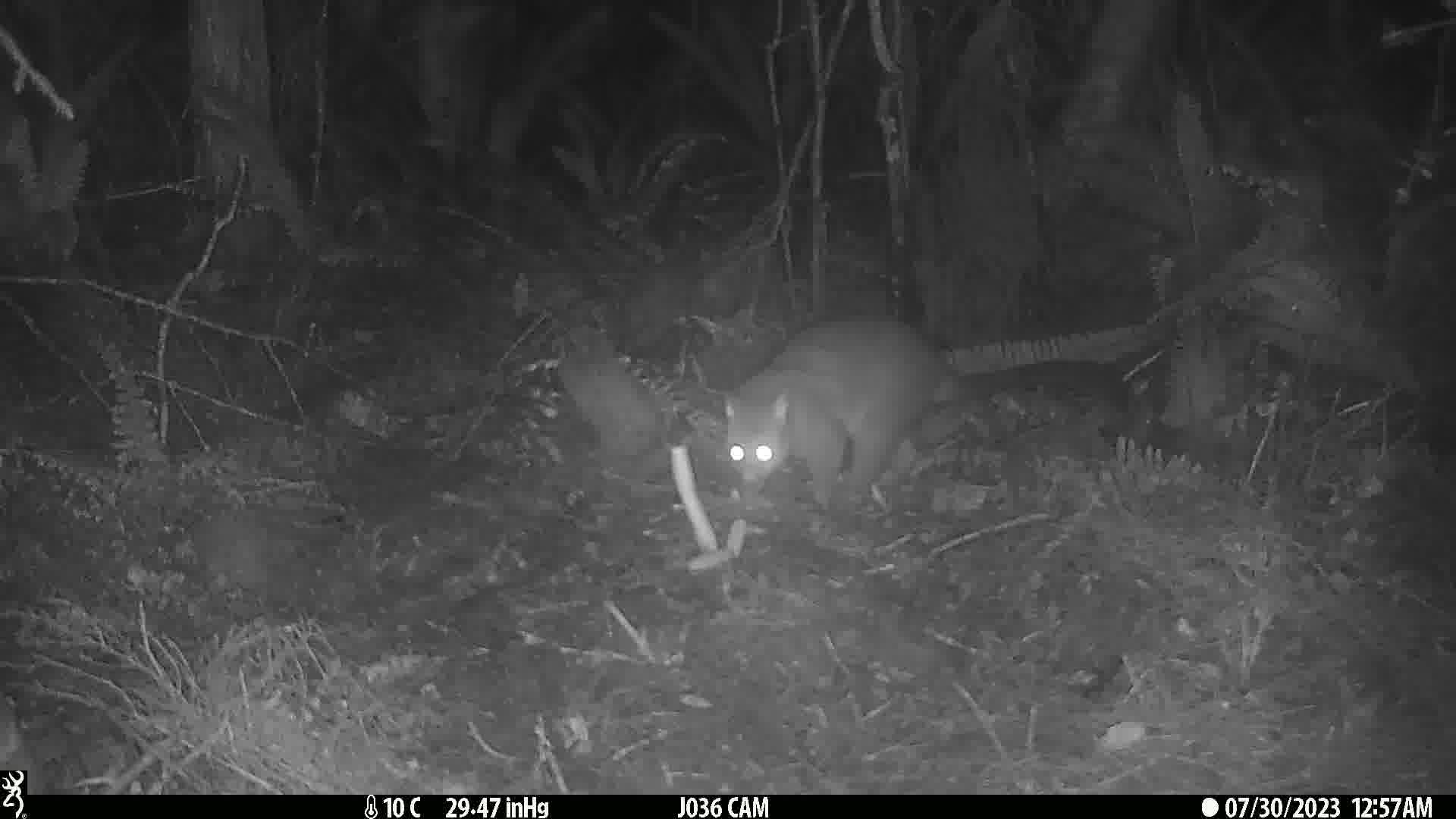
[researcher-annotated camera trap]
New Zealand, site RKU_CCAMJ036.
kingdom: Animalia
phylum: Chordata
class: Mammalia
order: Diprotodontia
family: Phalangeridae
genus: Trichosurus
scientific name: Trichosurus vulpecula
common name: common brushtail possum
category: possum